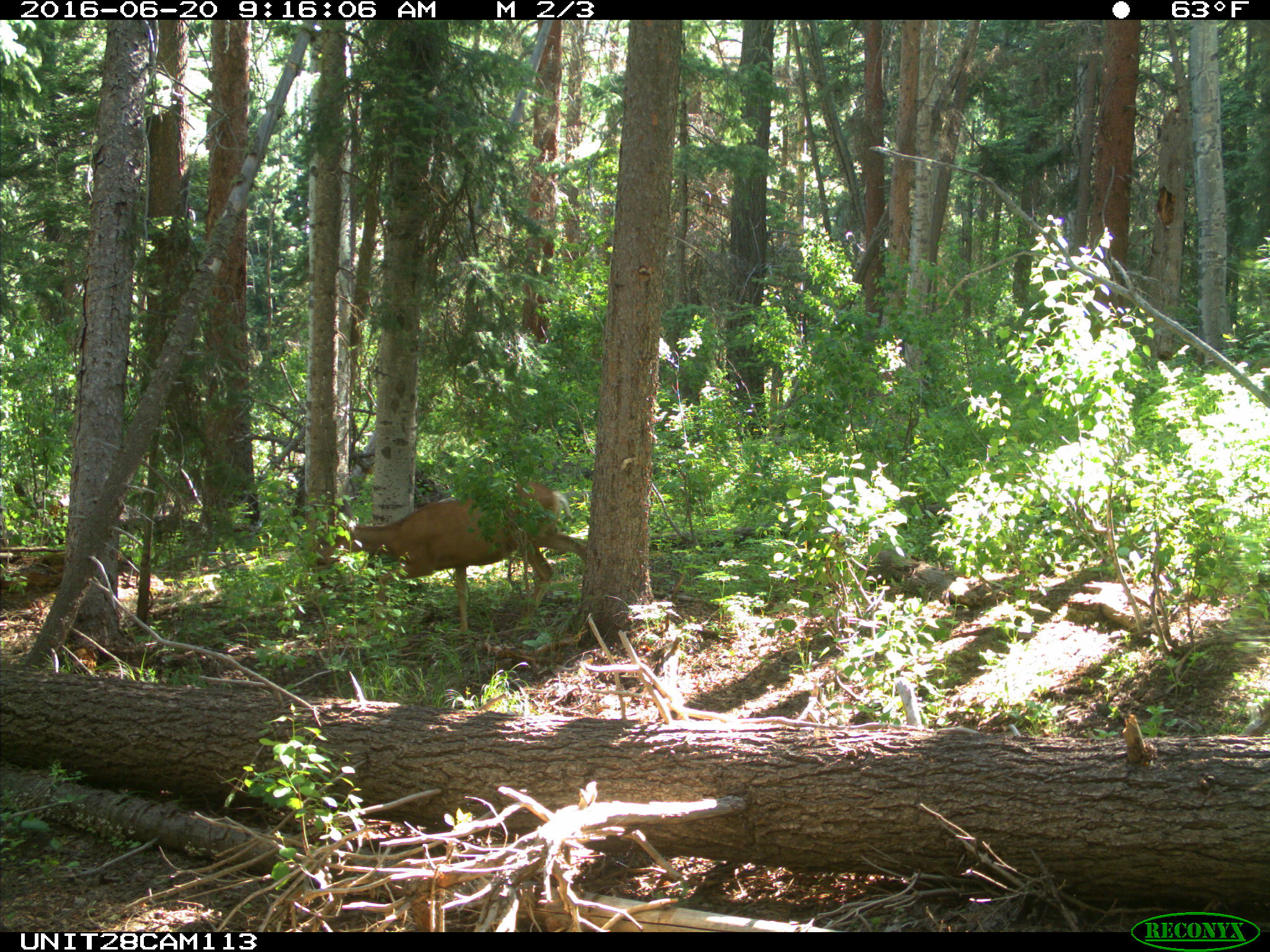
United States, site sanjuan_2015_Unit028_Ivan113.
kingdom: Animalia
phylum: Chordata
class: Mammalia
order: Artiodactyla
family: Cervidae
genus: Odocoileus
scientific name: Odocoileus hemionus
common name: mule deer